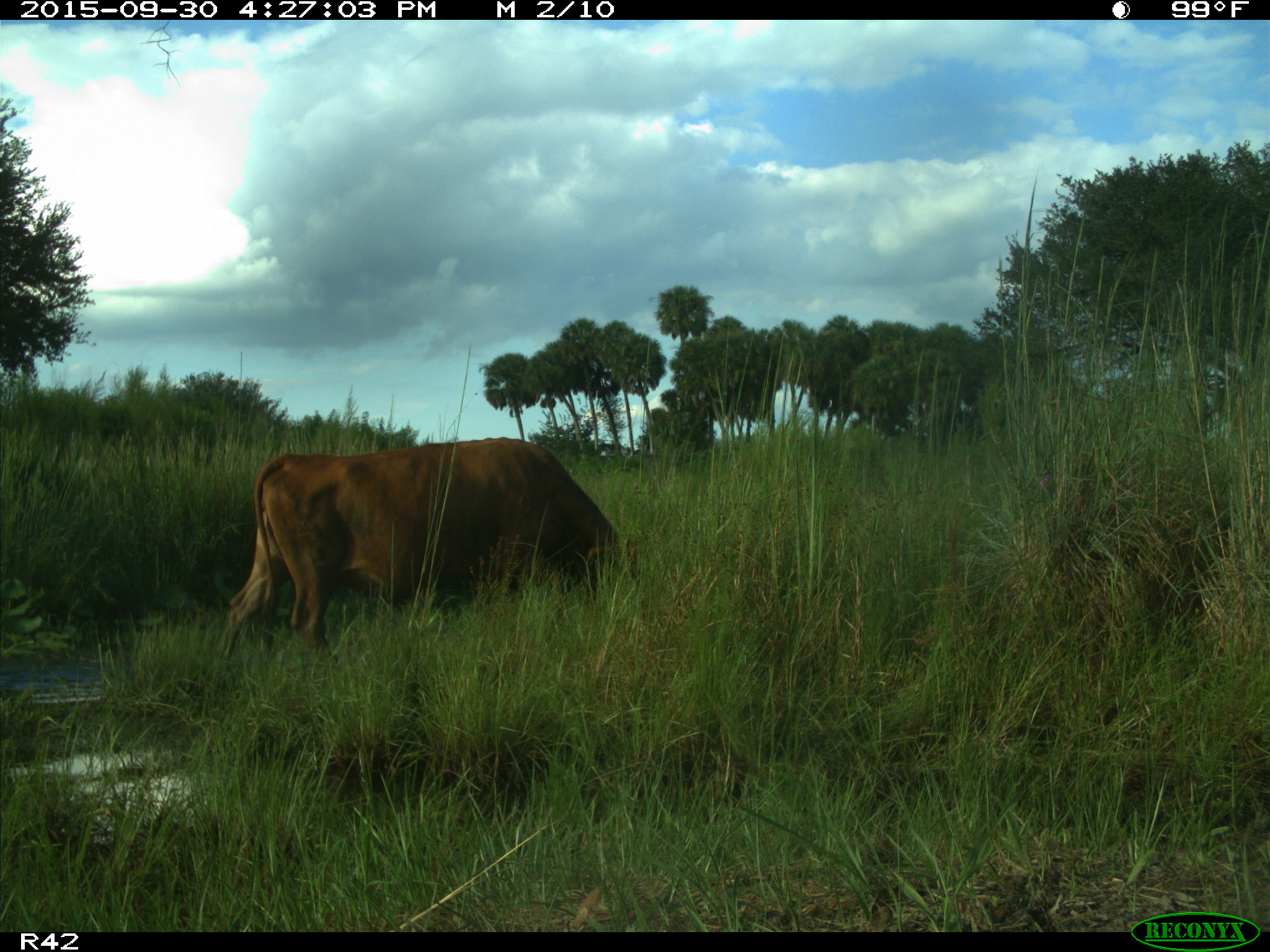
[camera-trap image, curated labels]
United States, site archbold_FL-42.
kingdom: Animalia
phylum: Chordata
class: Mammalia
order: Artiodactyla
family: Bovidae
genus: Bos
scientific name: Bos taurus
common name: domestic cow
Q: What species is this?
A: Bos taurus (domestic cow).